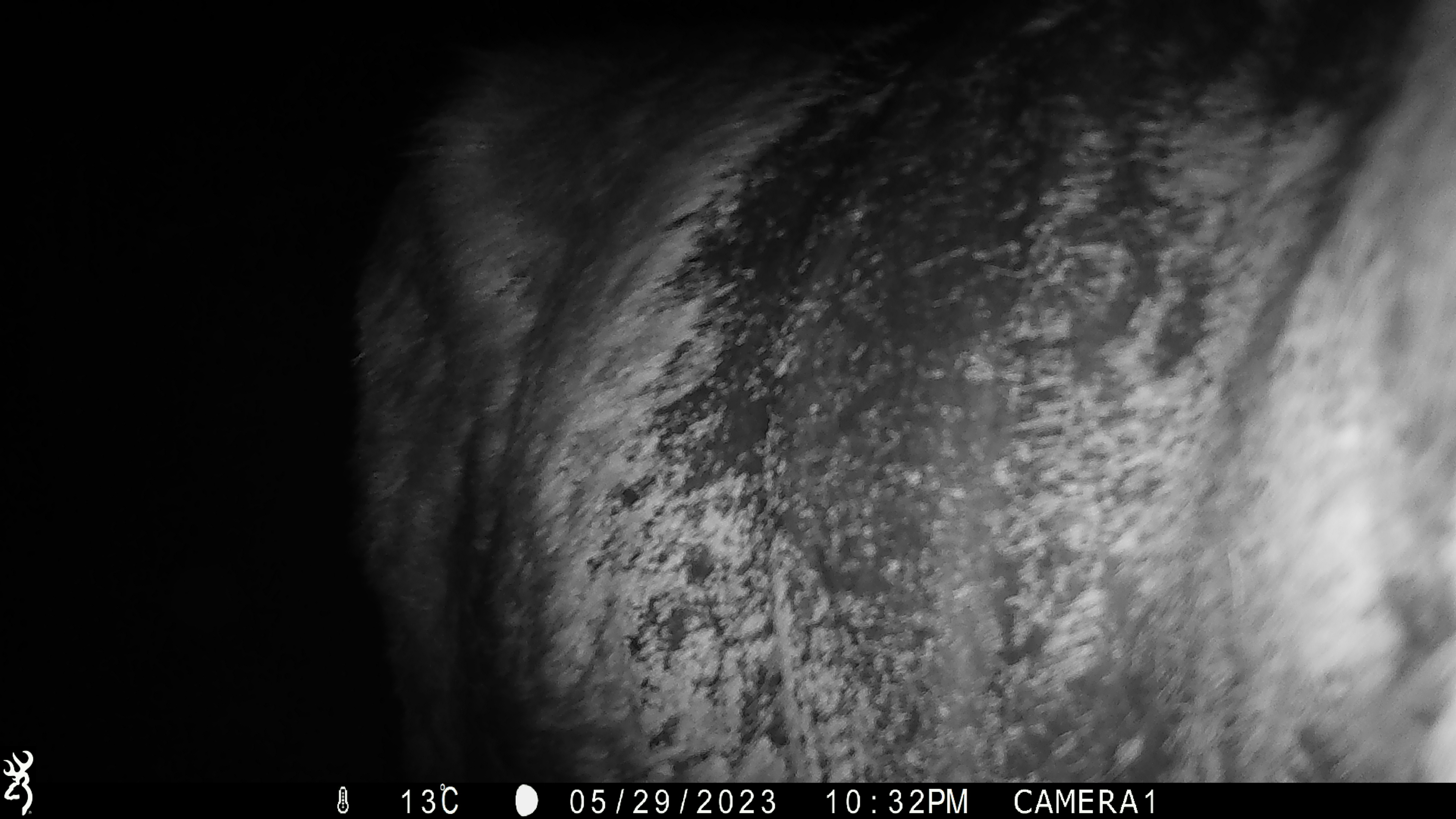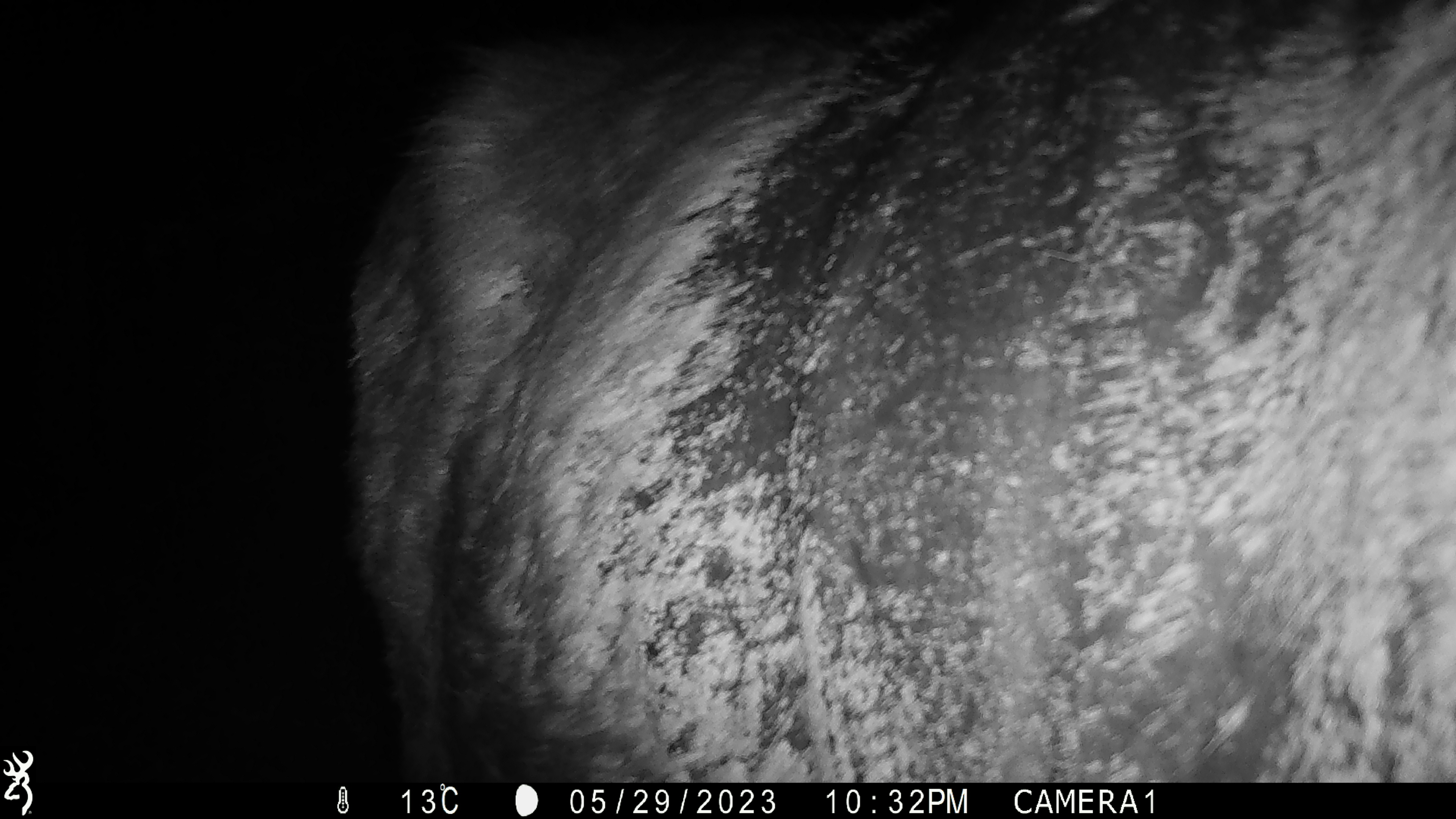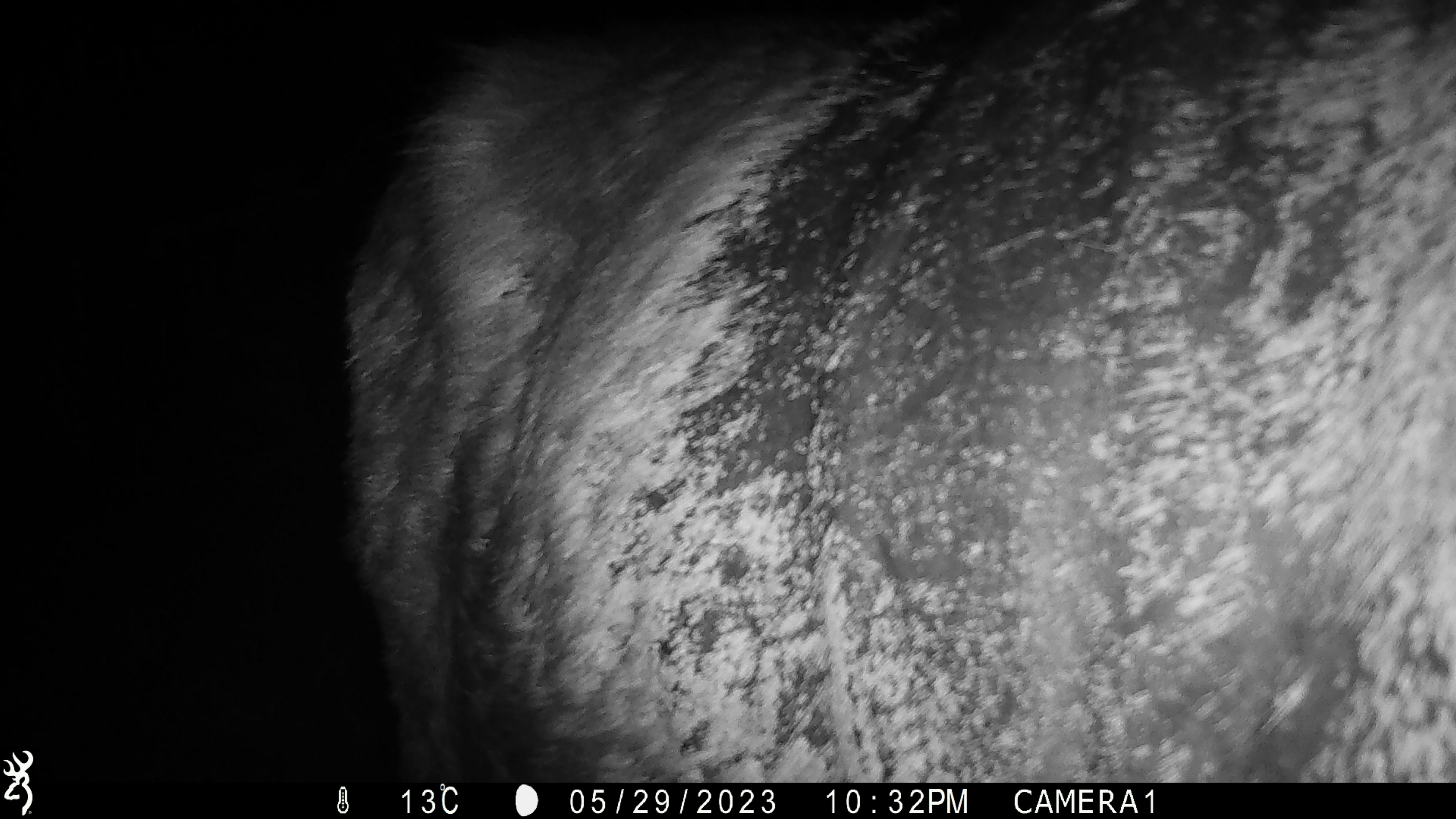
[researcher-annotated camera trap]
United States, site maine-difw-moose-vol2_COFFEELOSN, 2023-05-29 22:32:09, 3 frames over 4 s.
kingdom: Animalia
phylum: Chordata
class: Mammalia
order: Artiodactyla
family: Cervidae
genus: Alces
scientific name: Alces alces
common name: moose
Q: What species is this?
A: Moose (Alces alces).